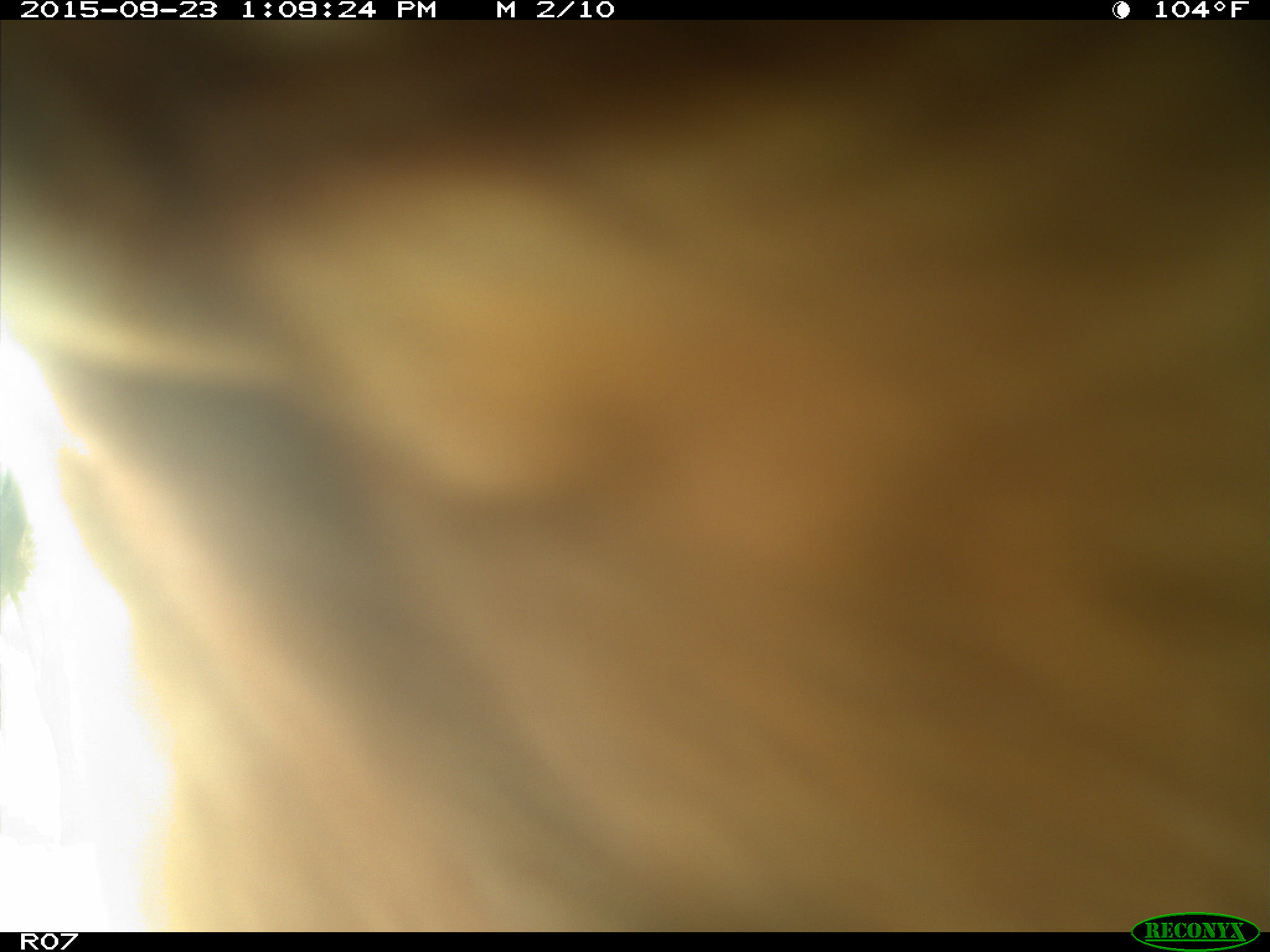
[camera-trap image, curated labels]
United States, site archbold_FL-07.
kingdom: Animalia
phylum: Chordata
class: Mammalia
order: Artiodactyla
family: Bovidae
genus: Bos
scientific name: Bos taurus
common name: domestic cow